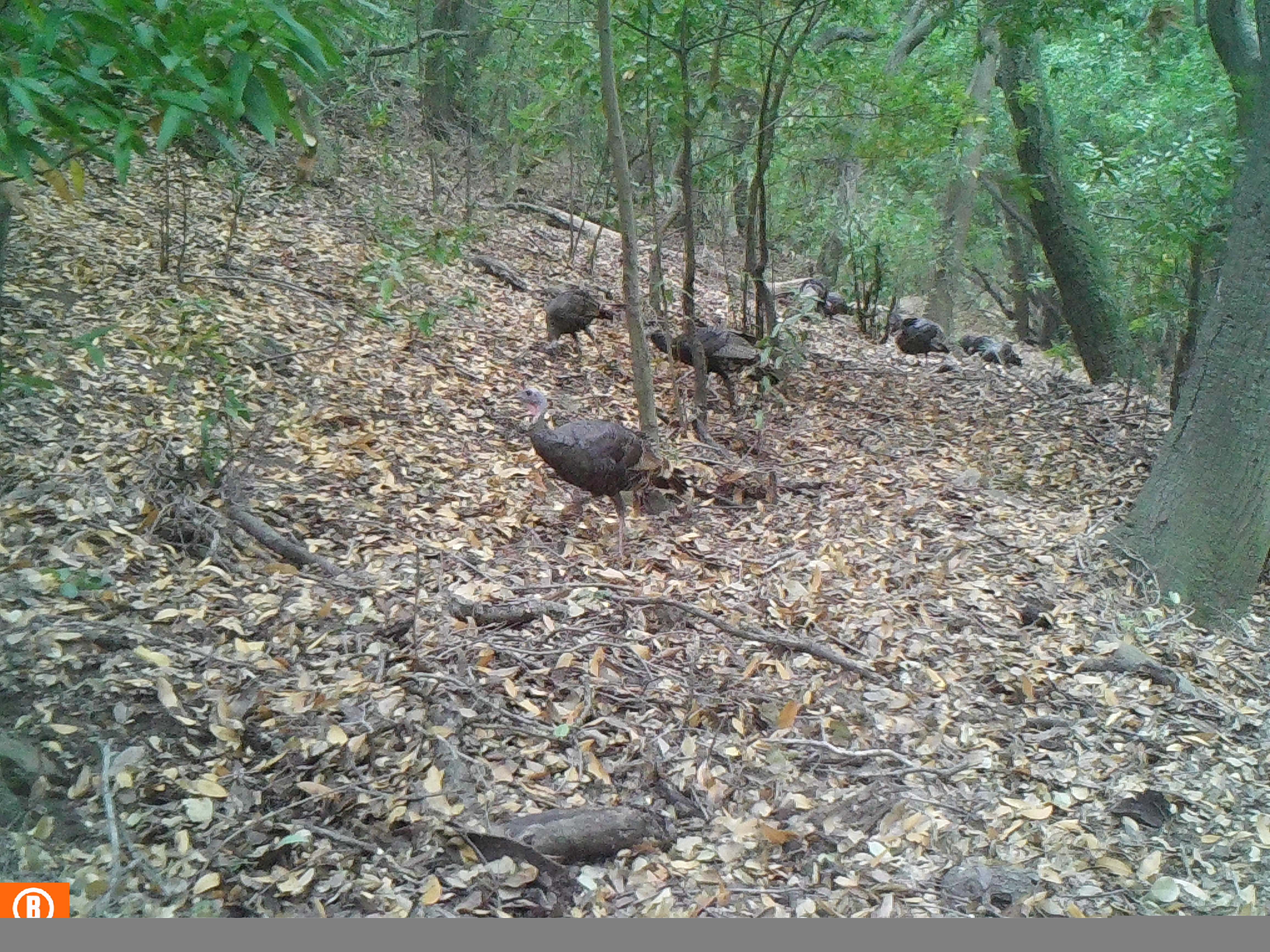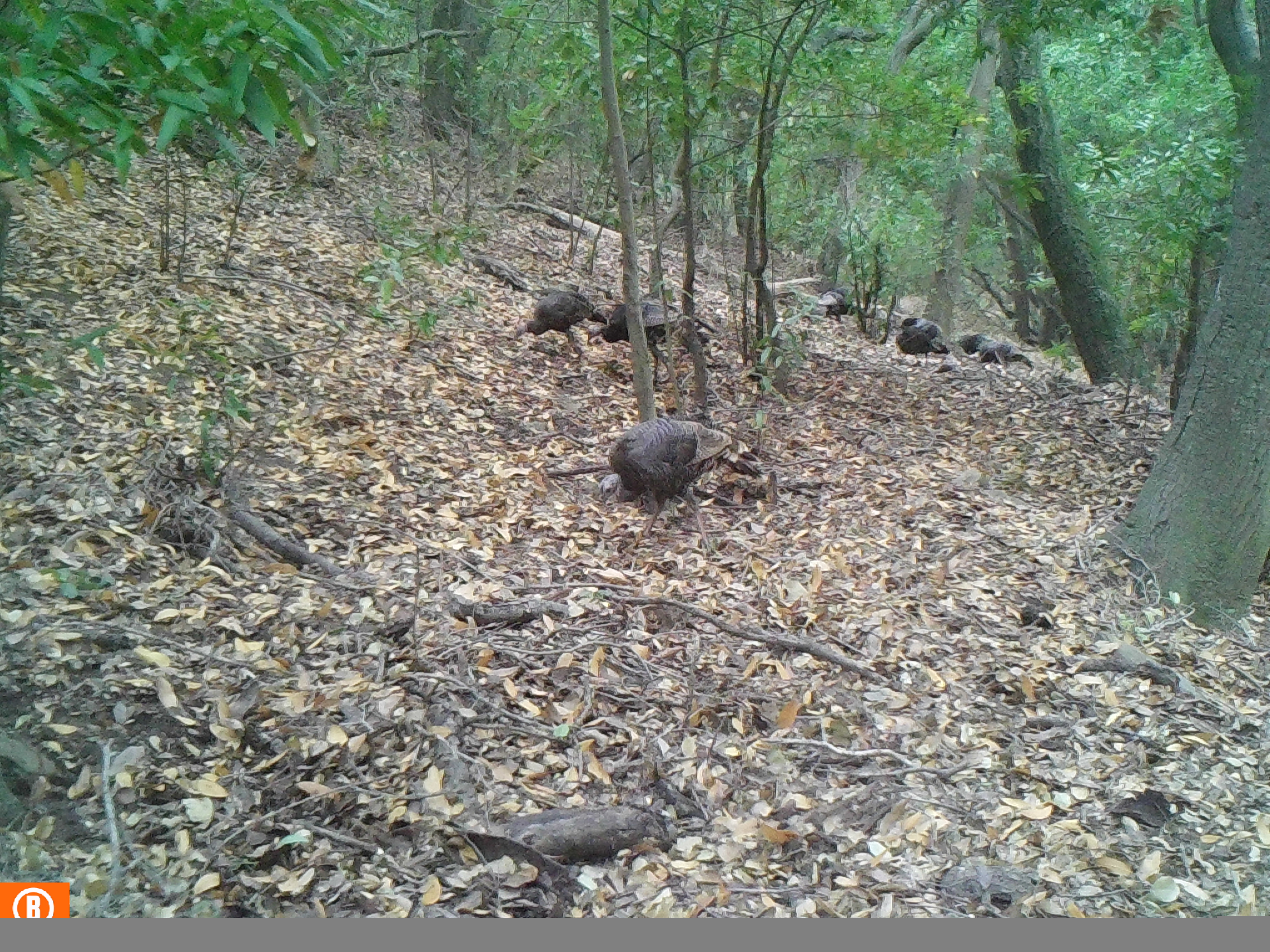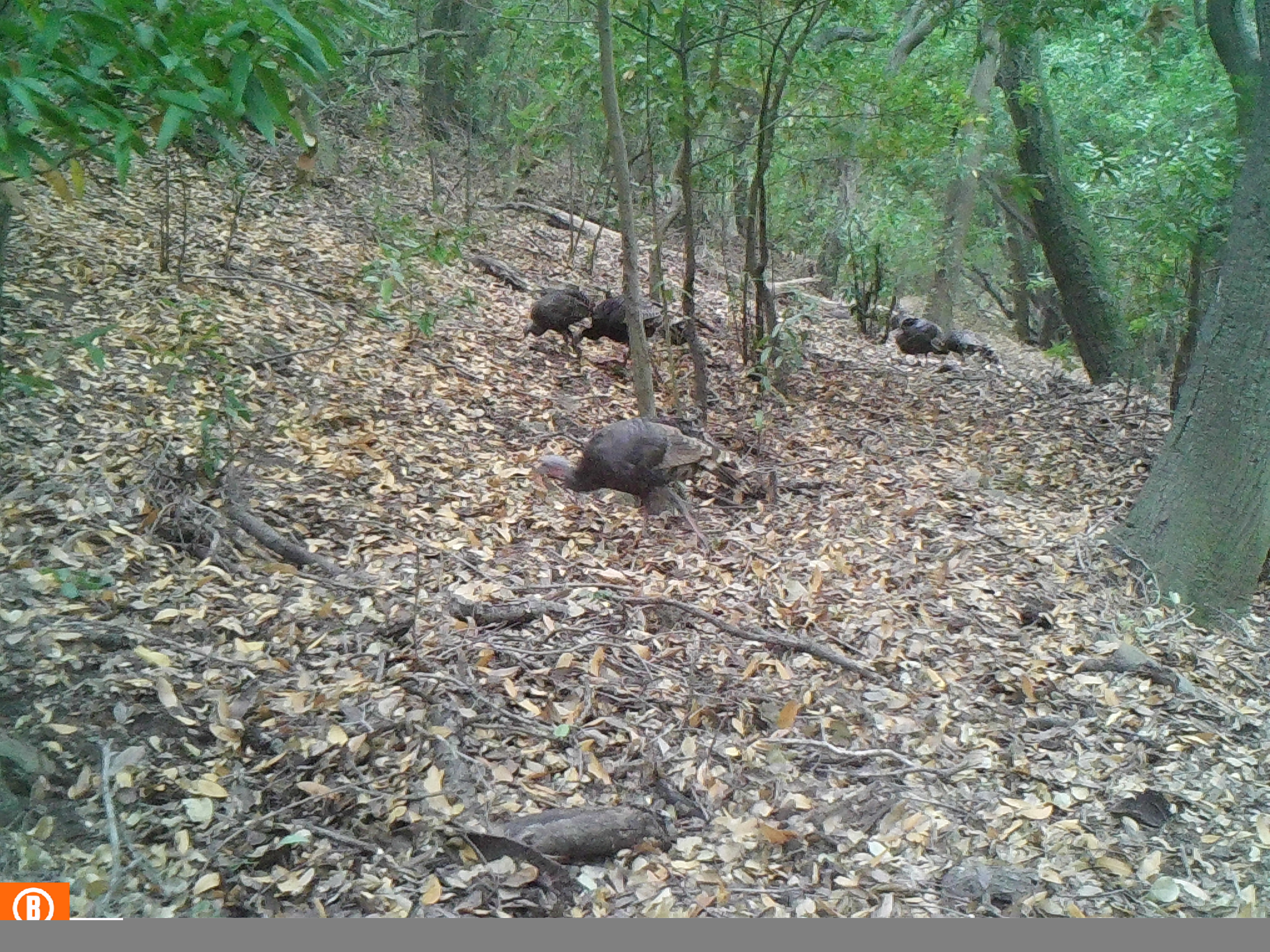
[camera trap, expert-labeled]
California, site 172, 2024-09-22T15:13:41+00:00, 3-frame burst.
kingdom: Animalia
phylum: Chordata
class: Aves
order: Galliformes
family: Phasianidae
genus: Meleagris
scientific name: Meleagris gallopavo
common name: turkey